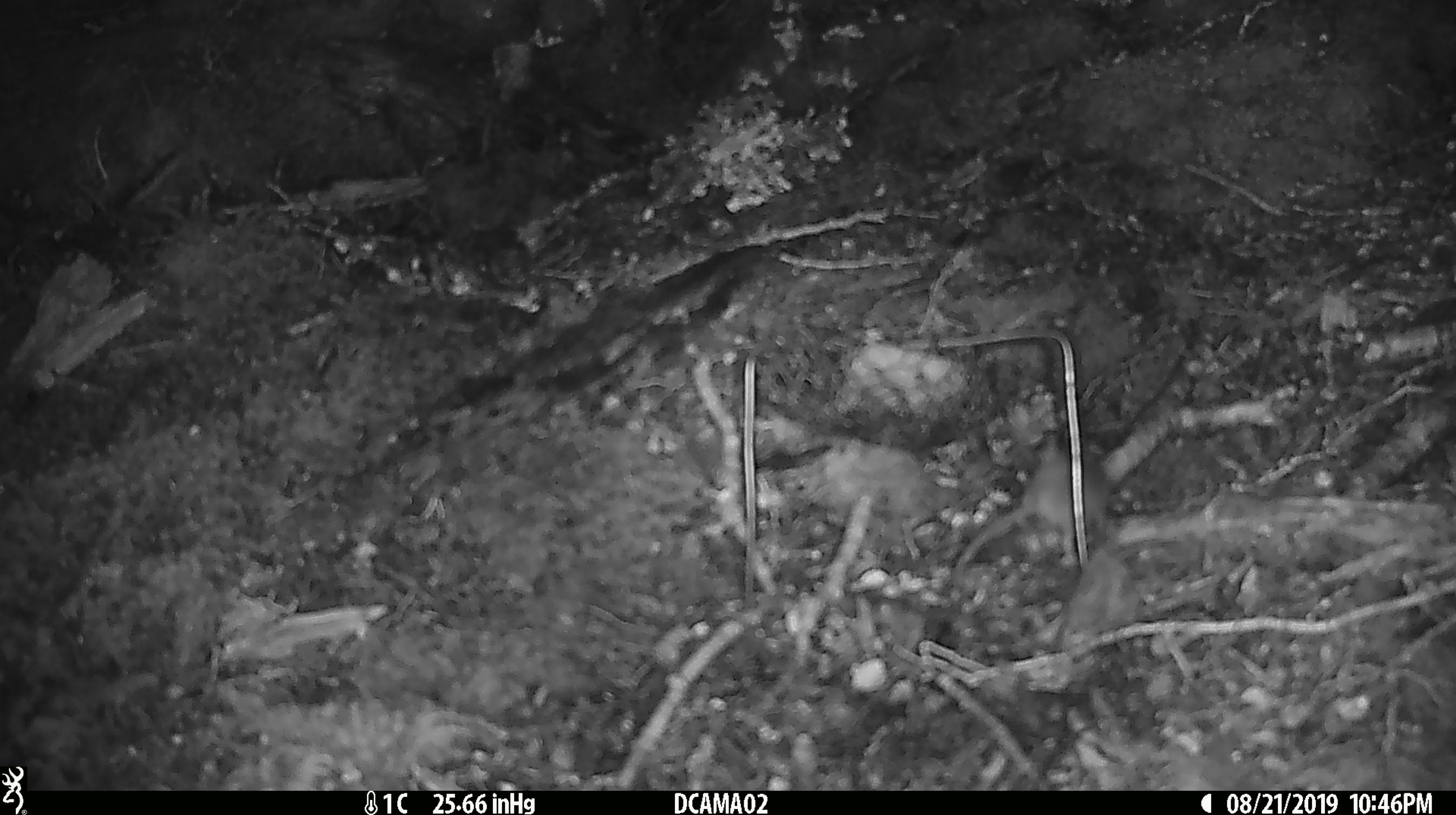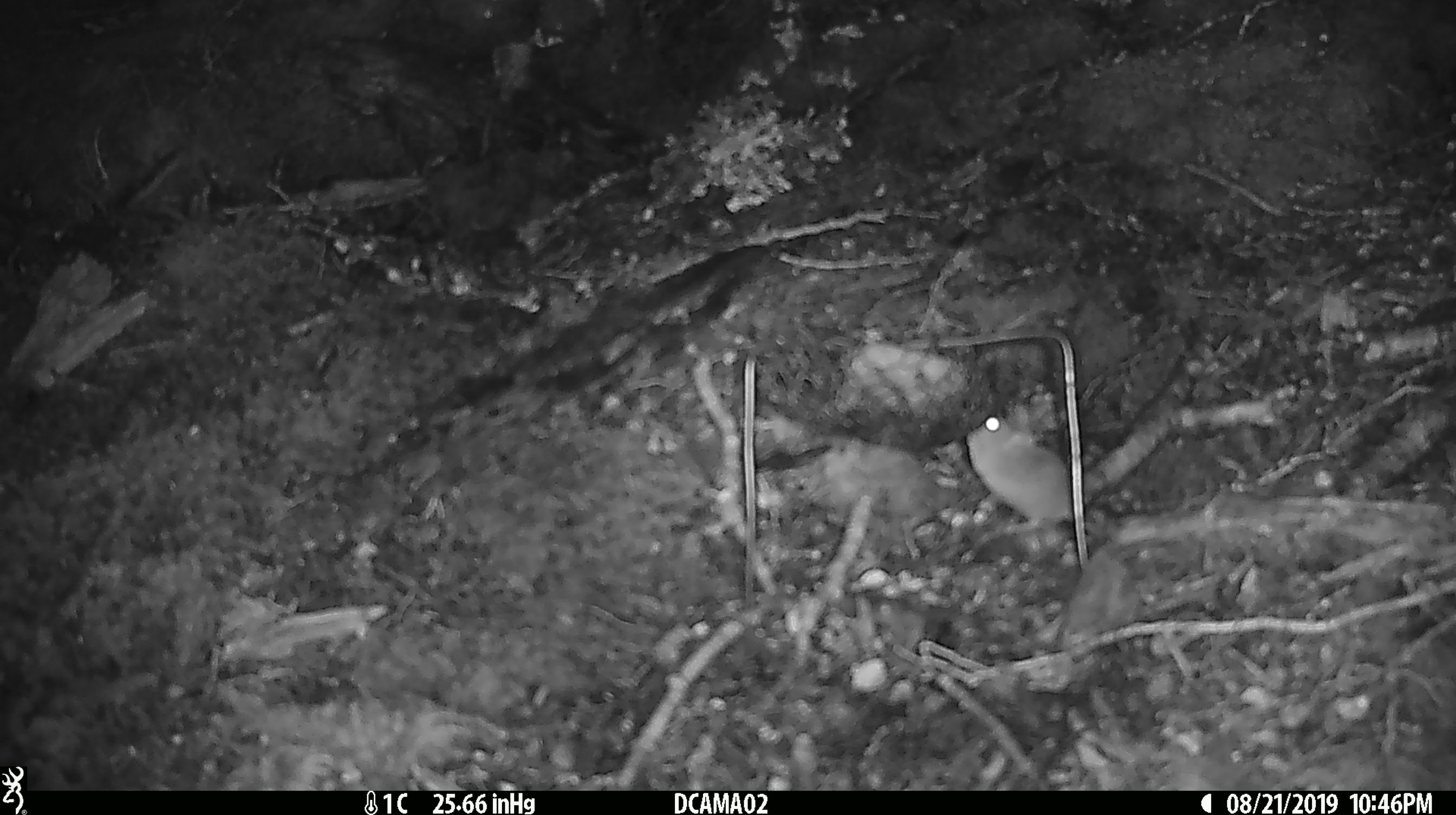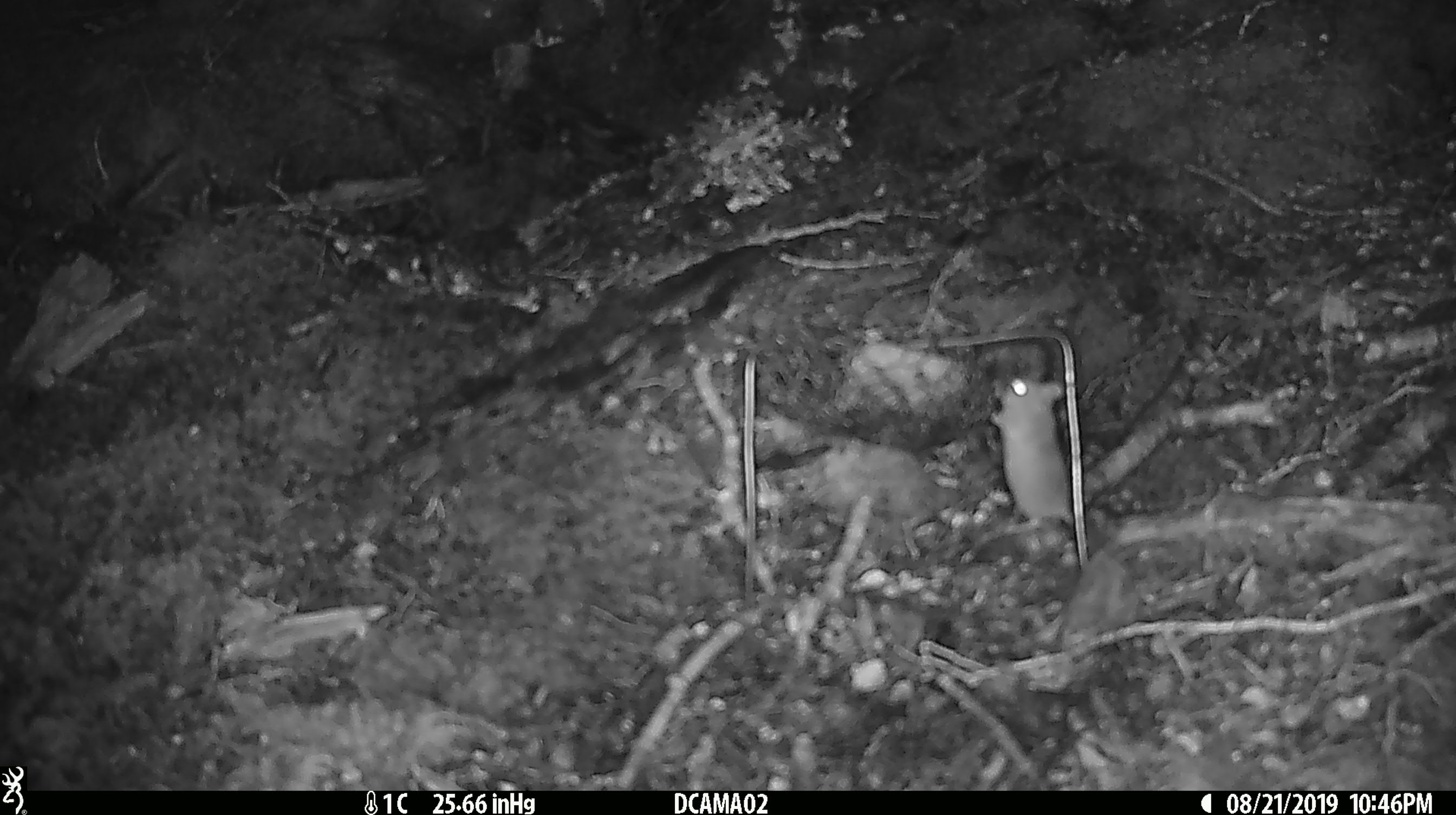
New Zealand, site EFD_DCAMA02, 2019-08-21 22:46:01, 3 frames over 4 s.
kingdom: Animalia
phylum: Chordata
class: Mammalia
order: Rodentia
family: Muridae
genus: Mus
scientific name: Mus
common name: mouse